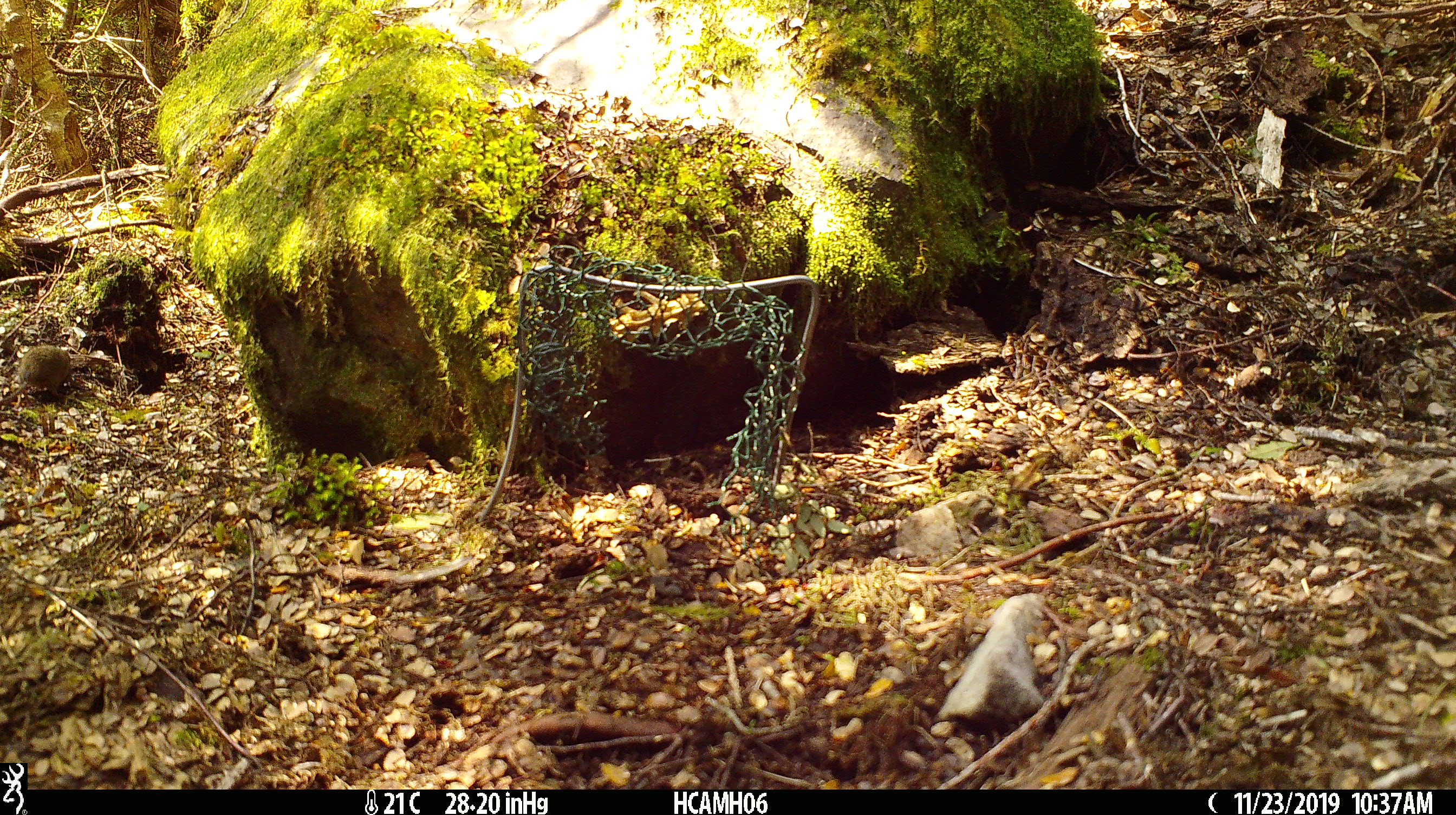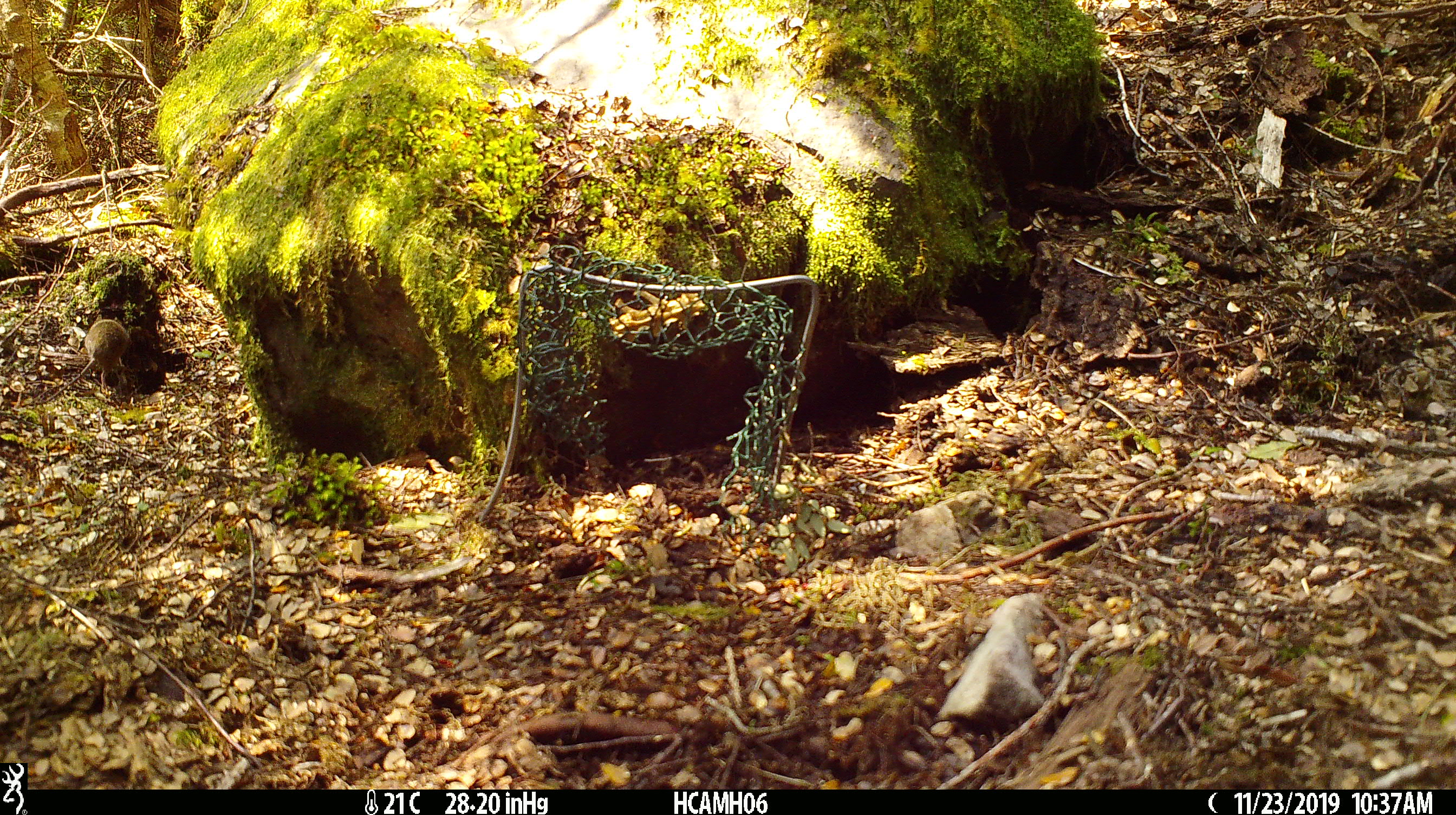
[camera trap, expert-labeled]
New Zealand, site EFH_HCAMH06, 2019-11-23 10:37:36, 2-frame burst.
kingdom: Animalia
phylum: Chordata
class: Mammalia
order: Rodentia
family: Muridae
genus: Mus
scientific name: Mus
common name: mouse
Mouse (Mus).